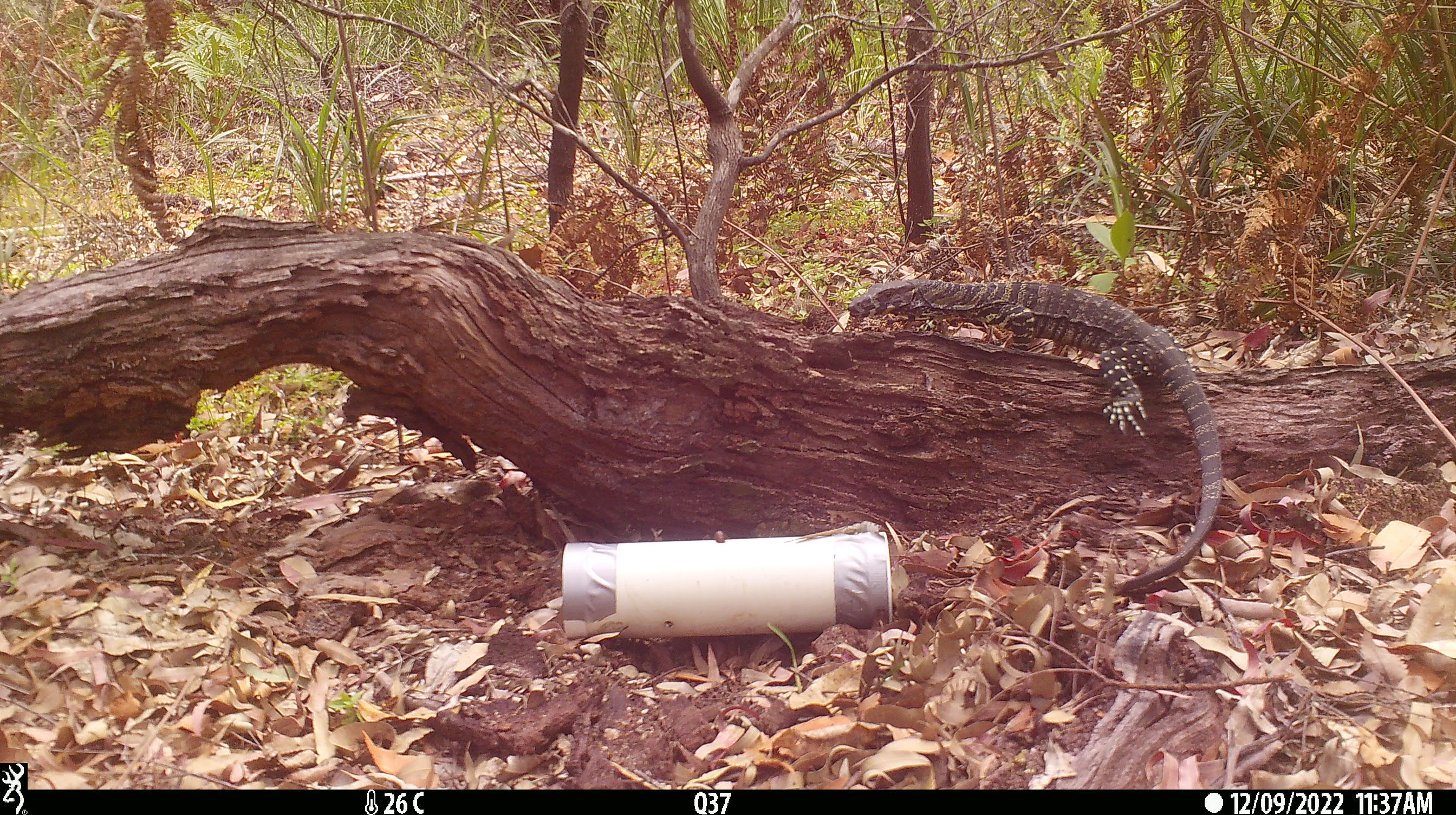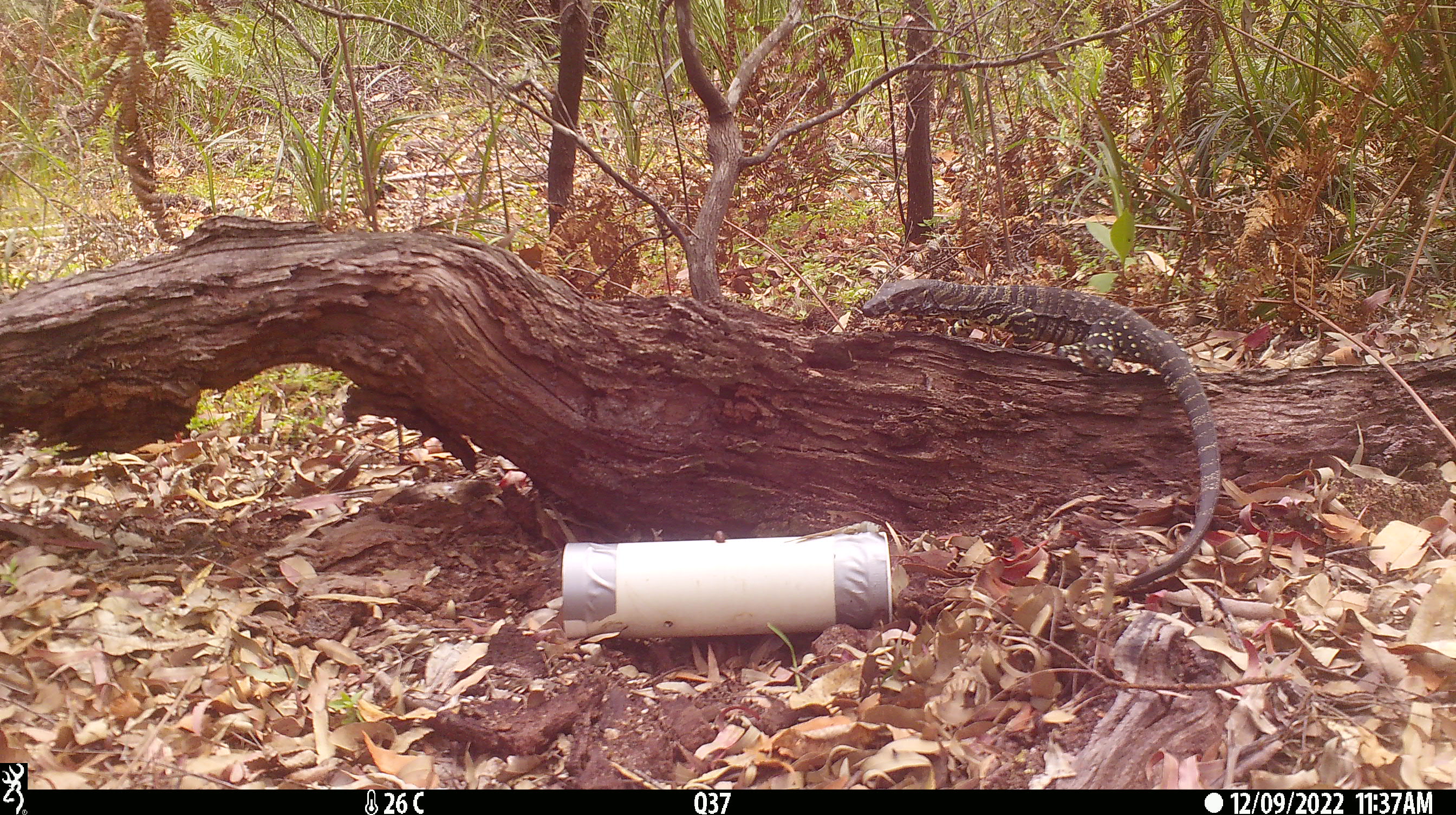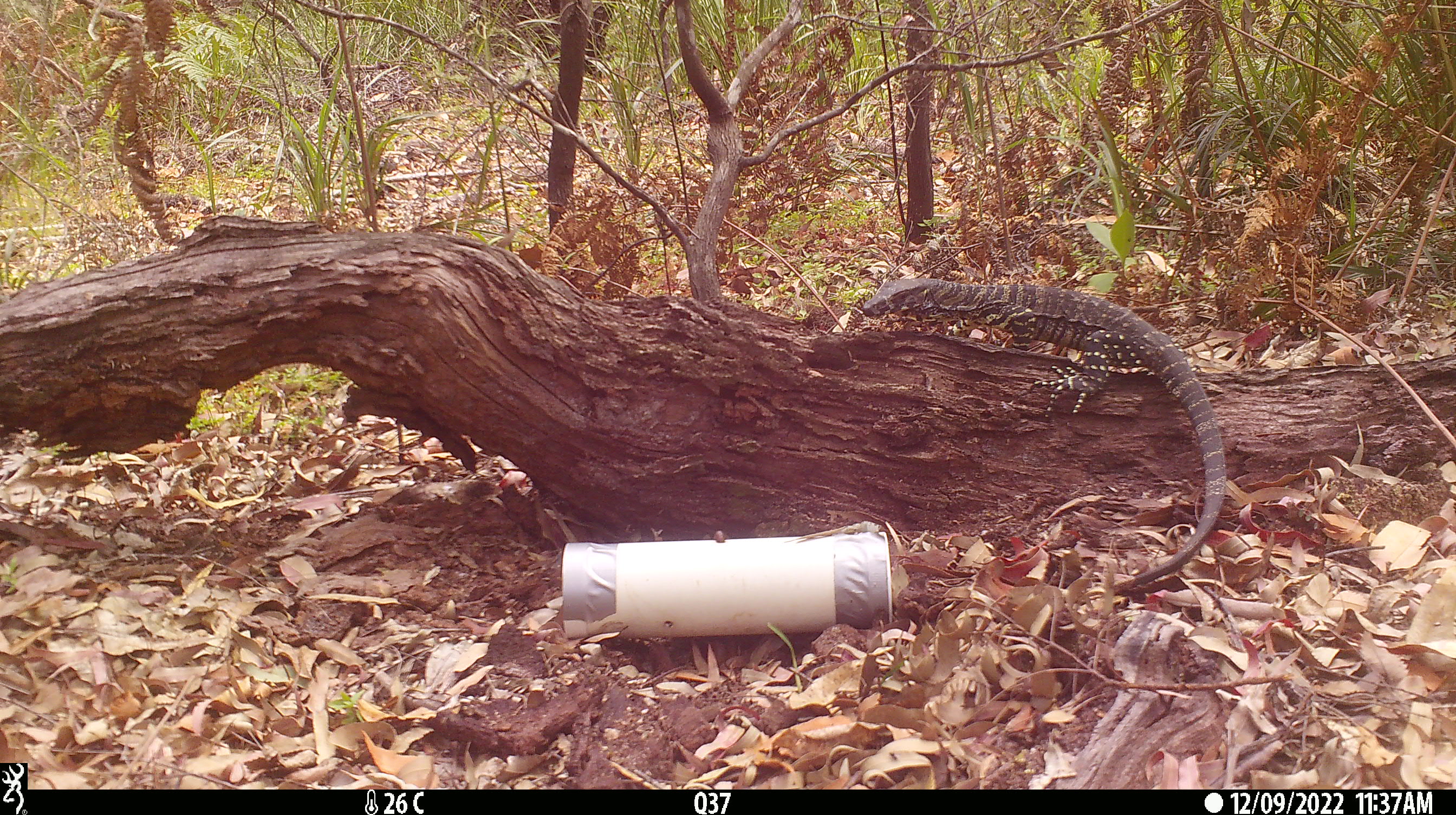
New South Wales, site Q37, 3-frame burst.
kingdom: Animalia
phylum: Chordata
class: Reptilia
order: Squamata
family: Varanidae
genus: Varanus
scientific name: Varanus varius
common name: lace monitor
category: goanna